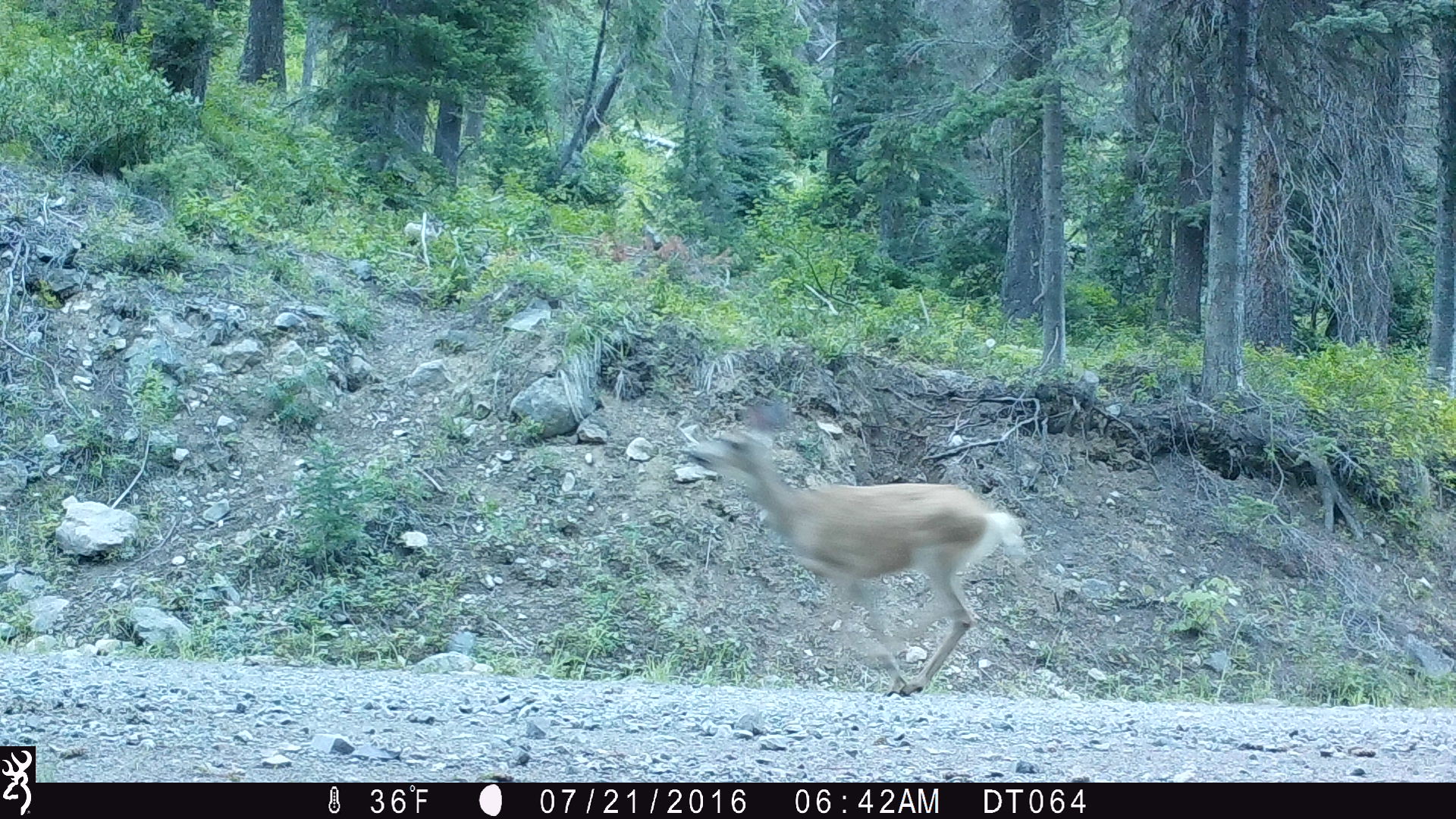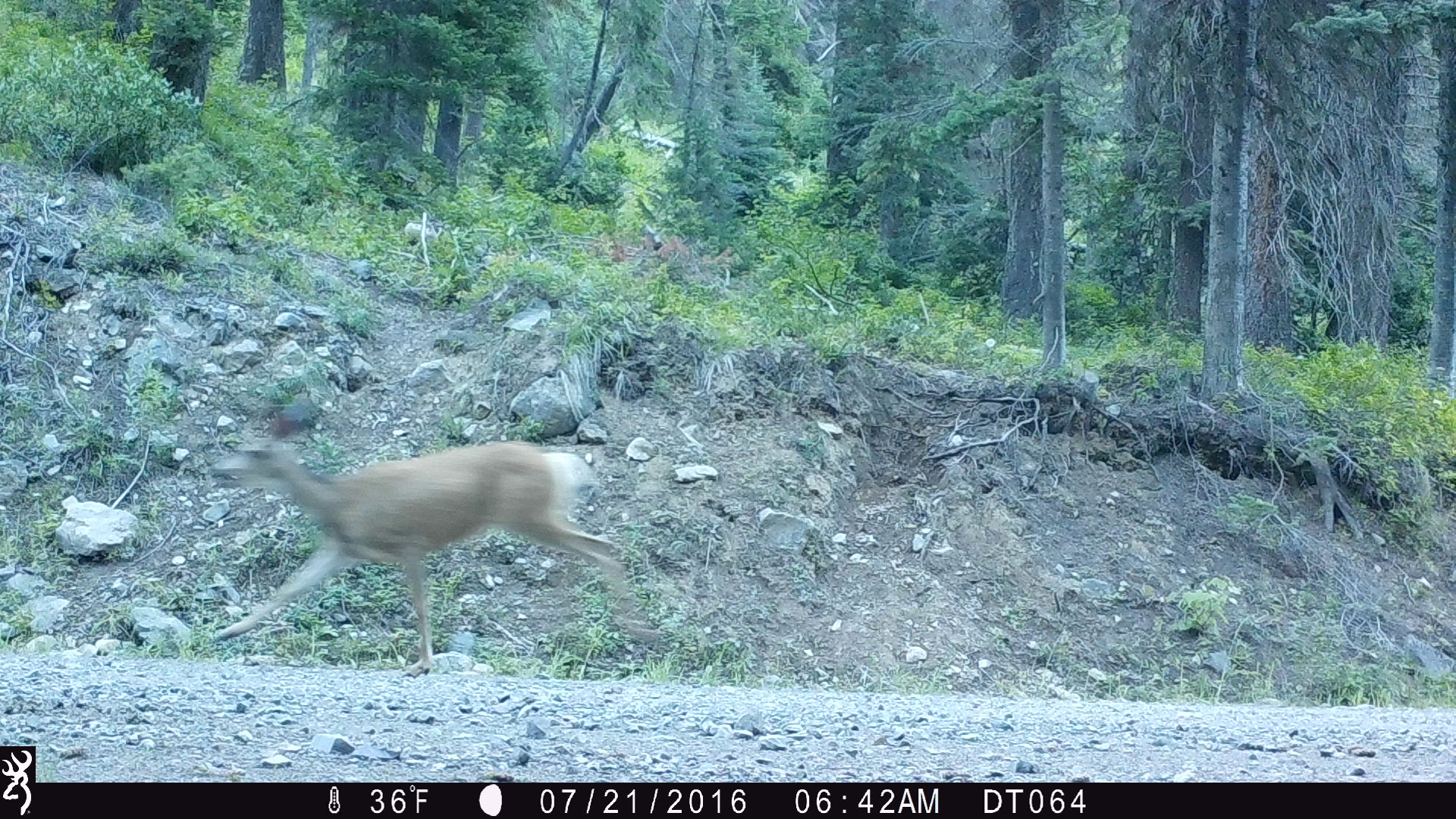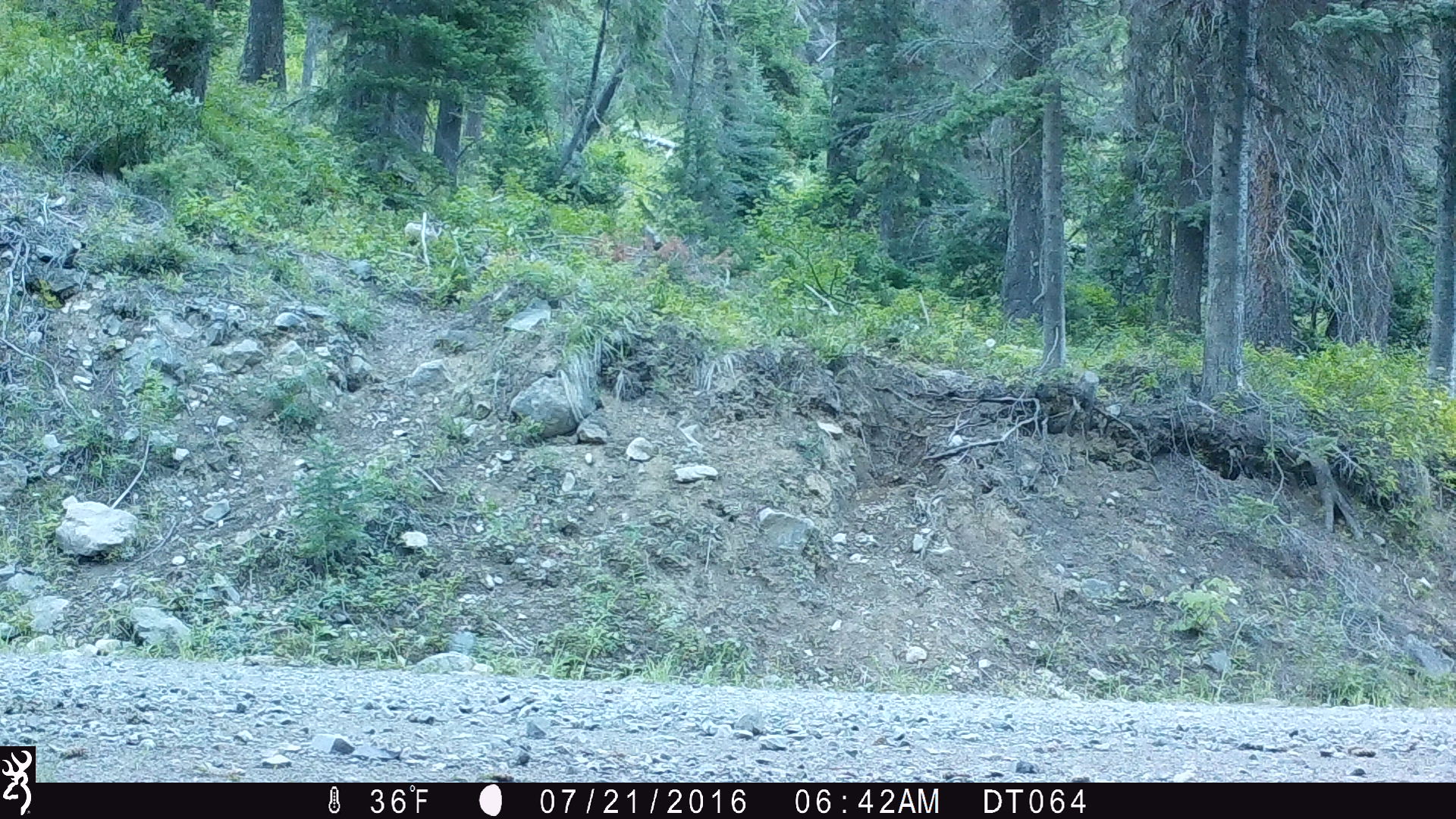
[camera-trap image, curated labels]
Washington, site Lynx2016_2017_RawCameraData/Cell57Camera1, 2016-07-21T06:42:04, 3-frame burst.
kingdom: Animalia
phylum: Chordata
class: Mammalia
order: Artiodactyla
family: Cervidae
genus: Odocoileus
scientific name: Odocoileus hemionus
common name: mule deer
Odocoileus hemionus (mule deer). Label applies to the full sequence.